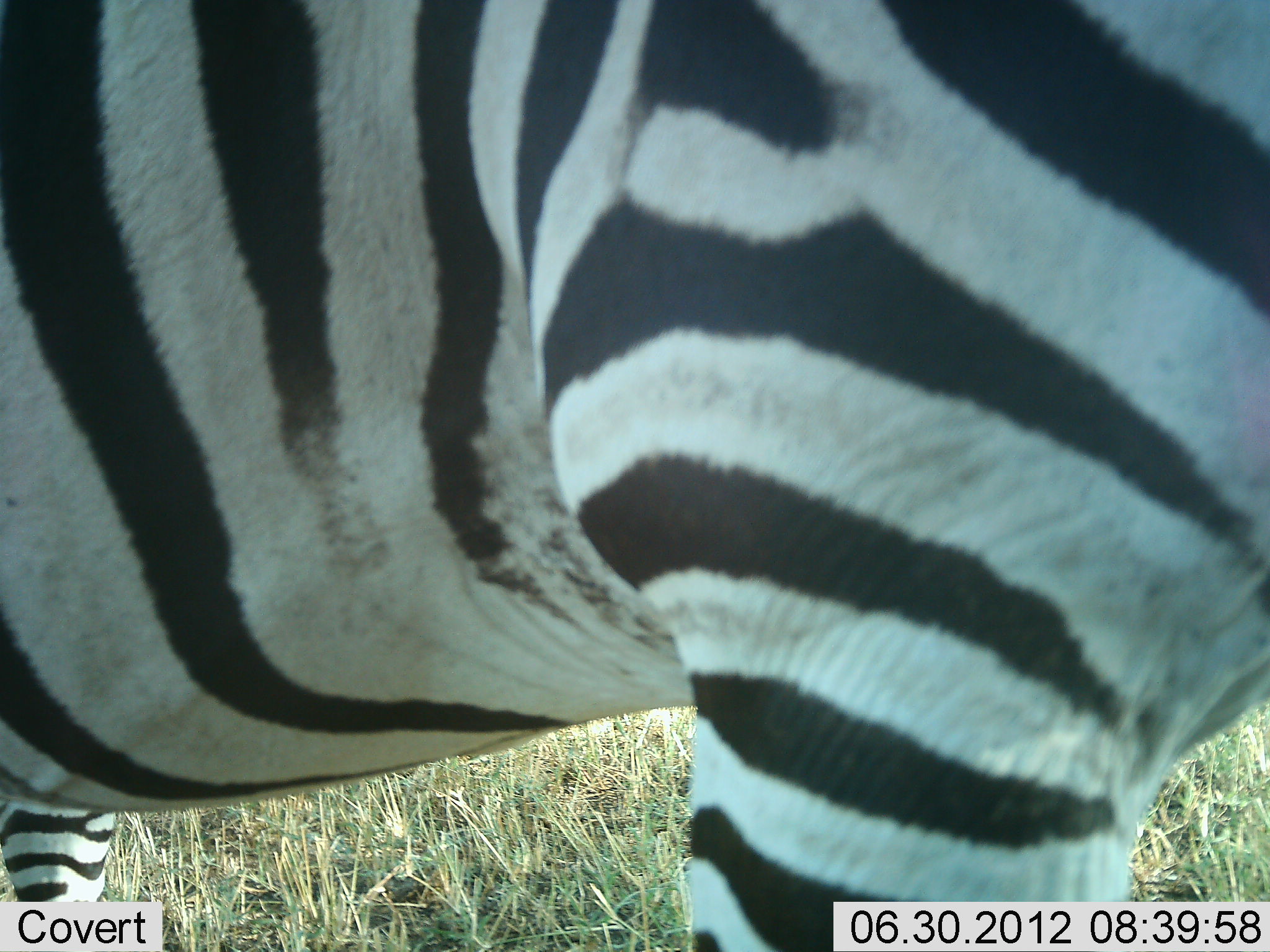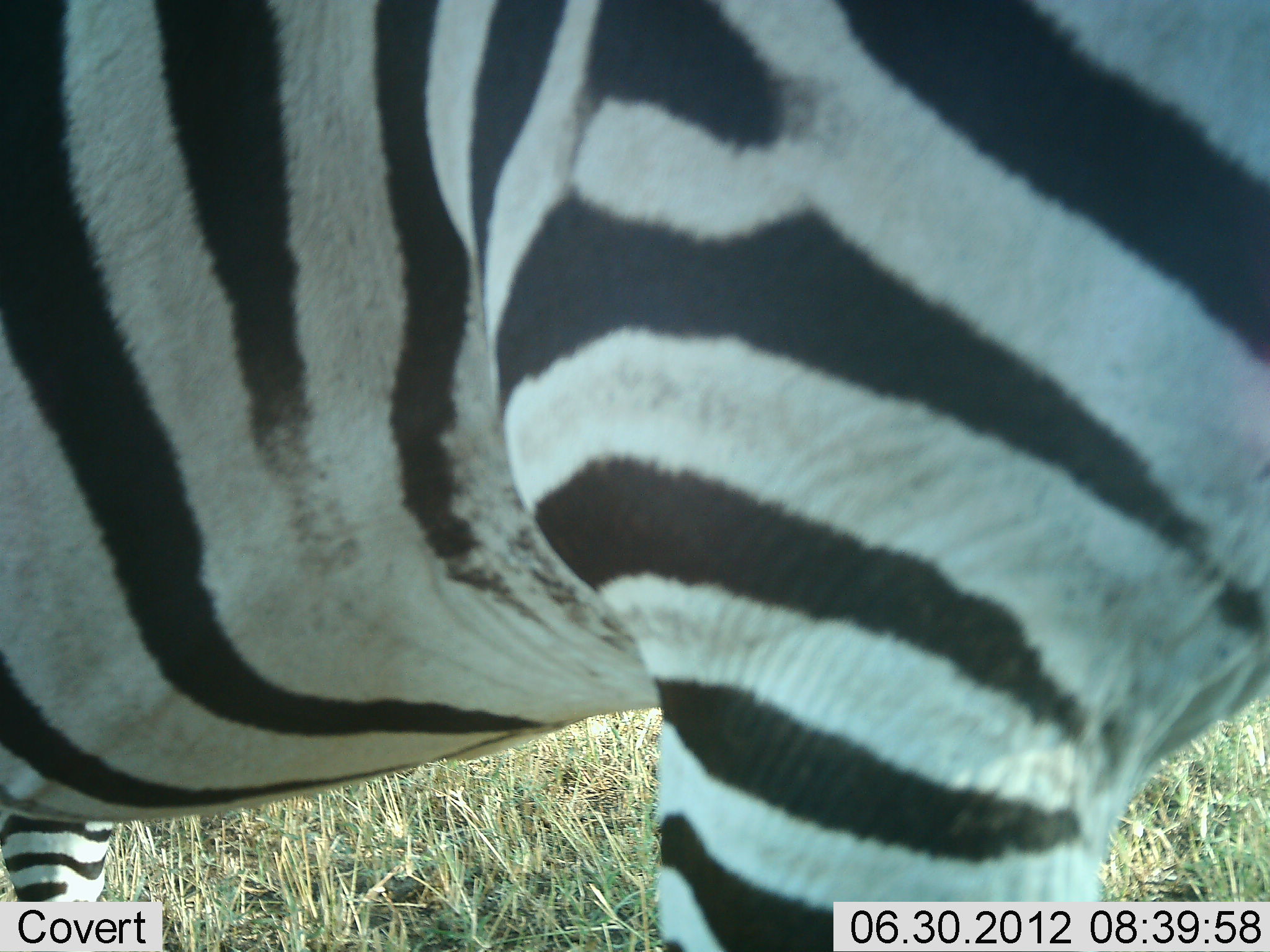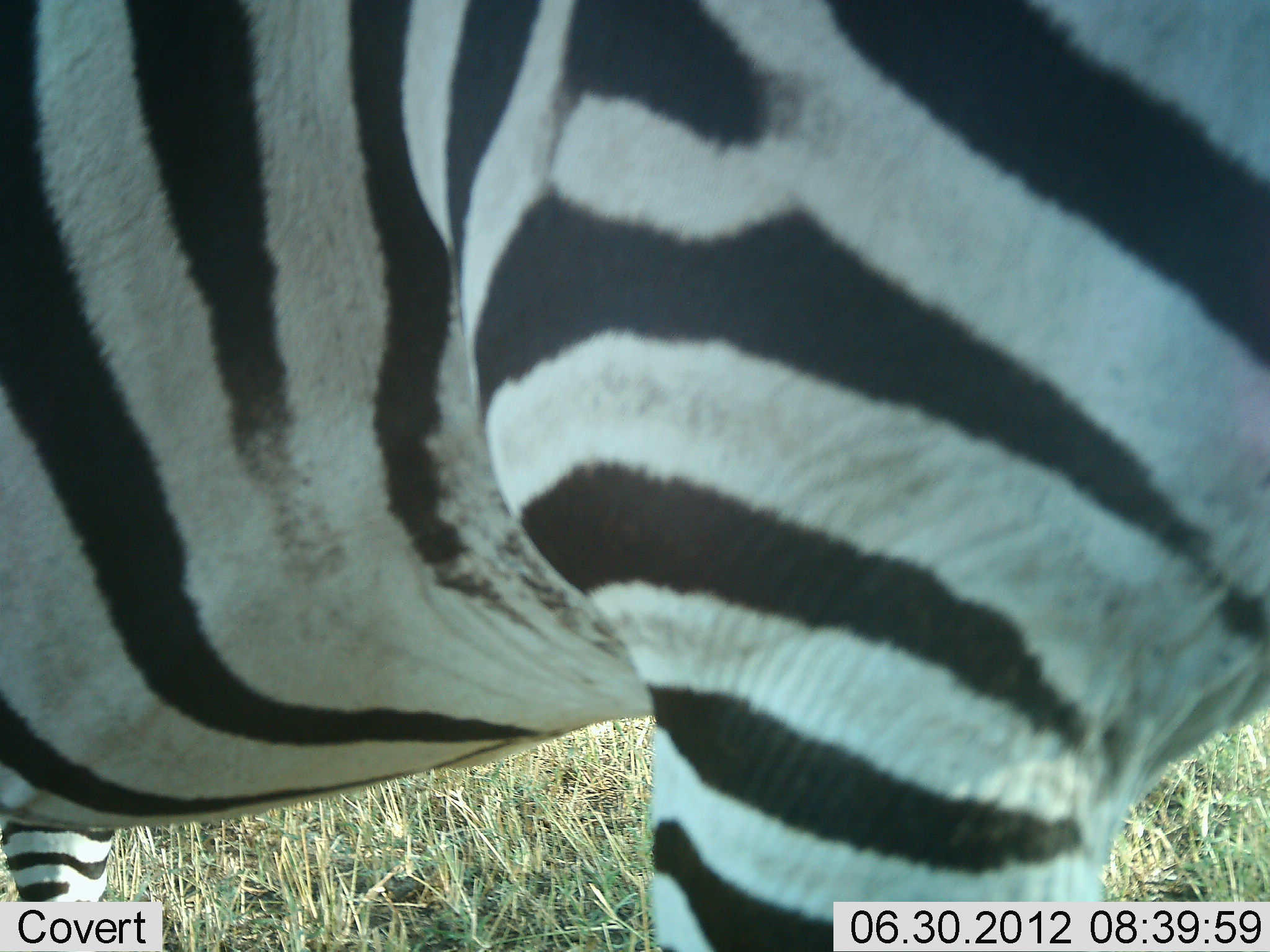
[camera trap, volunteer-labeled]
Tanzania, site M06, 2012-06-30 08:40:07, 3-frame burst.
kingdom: Animalia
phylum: Chordata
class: Mammalia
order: Perissodactyla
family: Equidae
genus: Equus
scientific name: Equus quagga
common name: plains zebra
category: zebra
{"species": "zebra (plains zebra) (Equus quagga)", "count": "1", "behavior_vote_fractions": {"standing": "100%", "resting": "0%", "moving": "0%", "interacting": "0%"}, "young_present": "0%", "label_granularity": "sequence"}